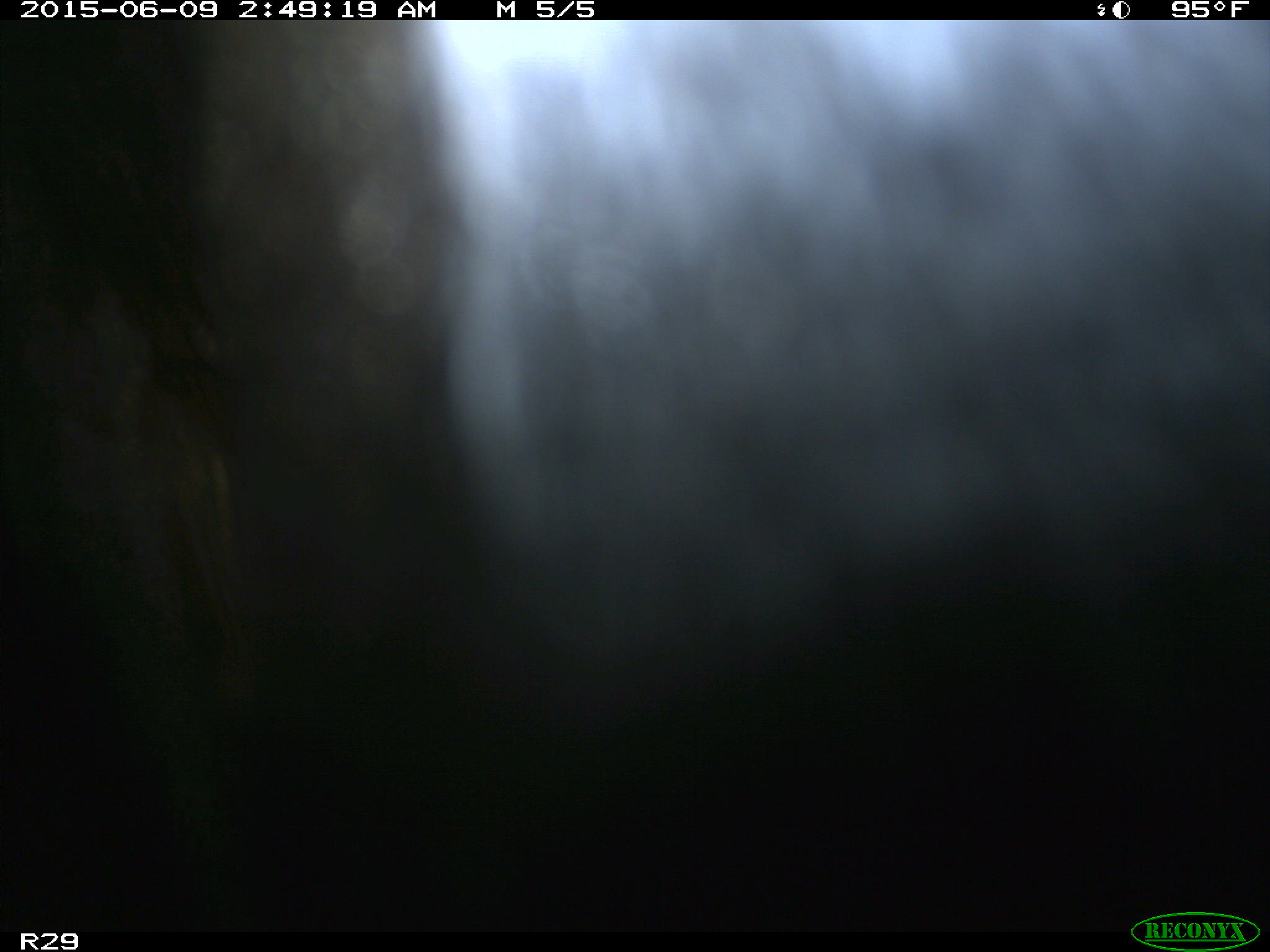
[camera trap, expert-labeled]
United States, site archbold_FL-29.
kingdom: Animalia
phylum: Chordata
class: Mammalia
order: Artiodactyla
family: Bovidae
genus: Bos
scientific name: Bos taurus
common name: domestic cow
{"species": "Bos taurus (domestic cow)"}